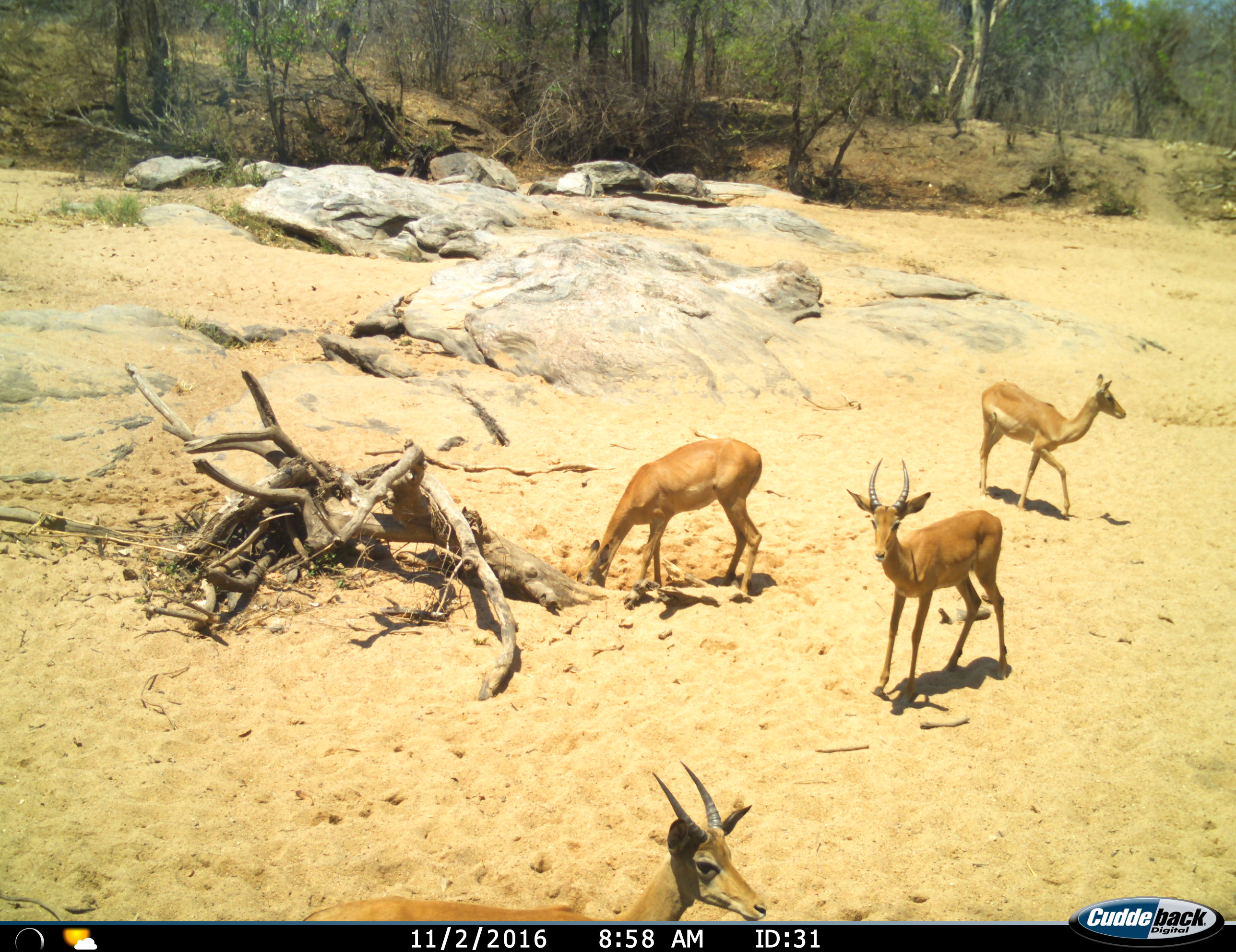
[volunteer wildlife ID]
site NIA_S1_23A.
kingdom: Animalia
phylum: Chordata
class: Mammalia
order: Artiodactyla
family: Bovidae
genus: Aepyceros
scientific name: Aepyceros melampus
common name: impala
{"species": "impala (Aepyceros melampus)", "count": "4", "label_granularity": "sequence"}